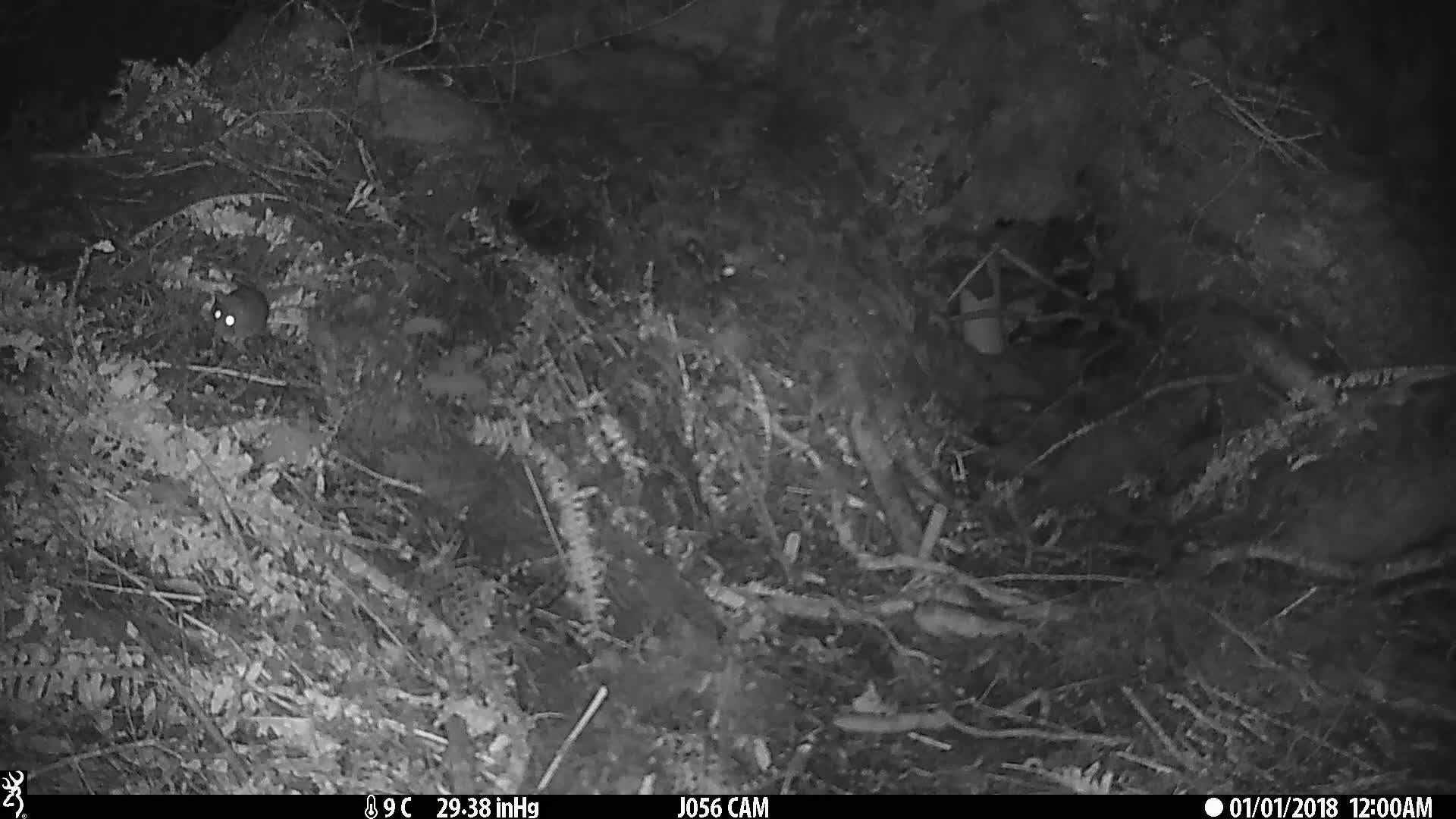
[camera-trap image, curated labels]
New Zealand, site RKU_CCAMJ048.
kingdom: Animalia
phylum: Chordata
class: Mammalia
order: Rodentia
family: Muridae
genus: Rattus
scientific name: Rattus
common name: rat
Rat (Rattus).